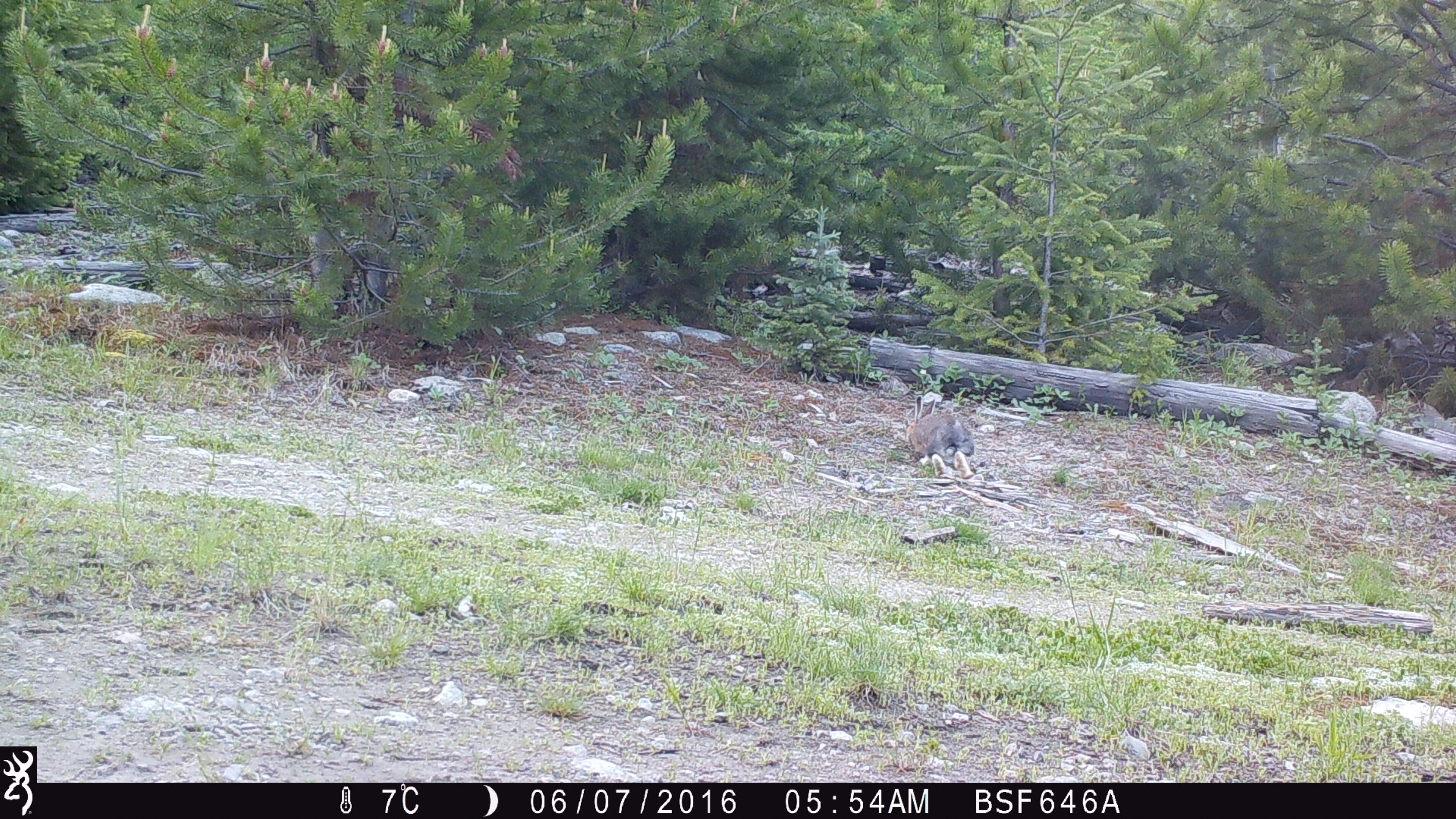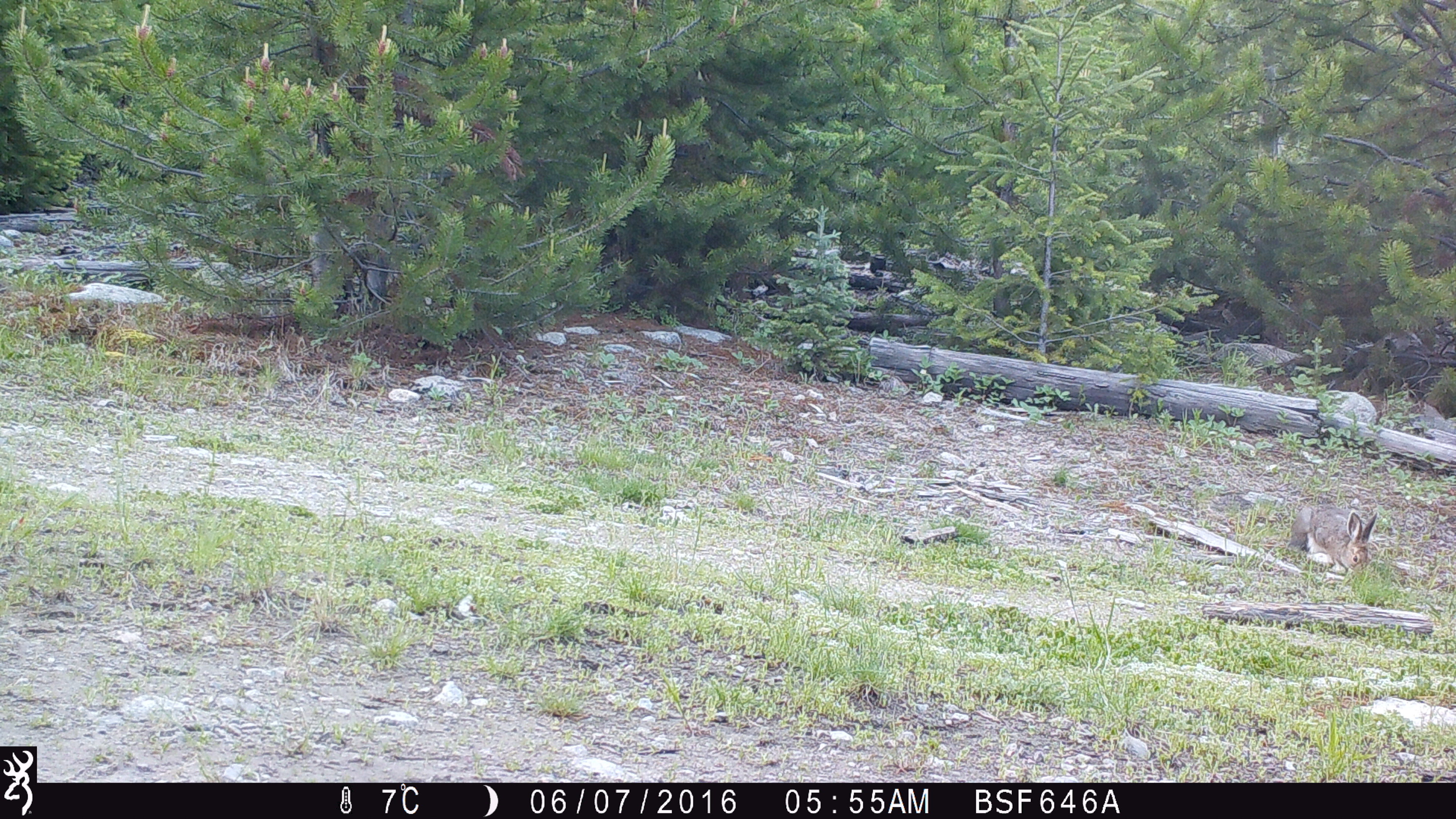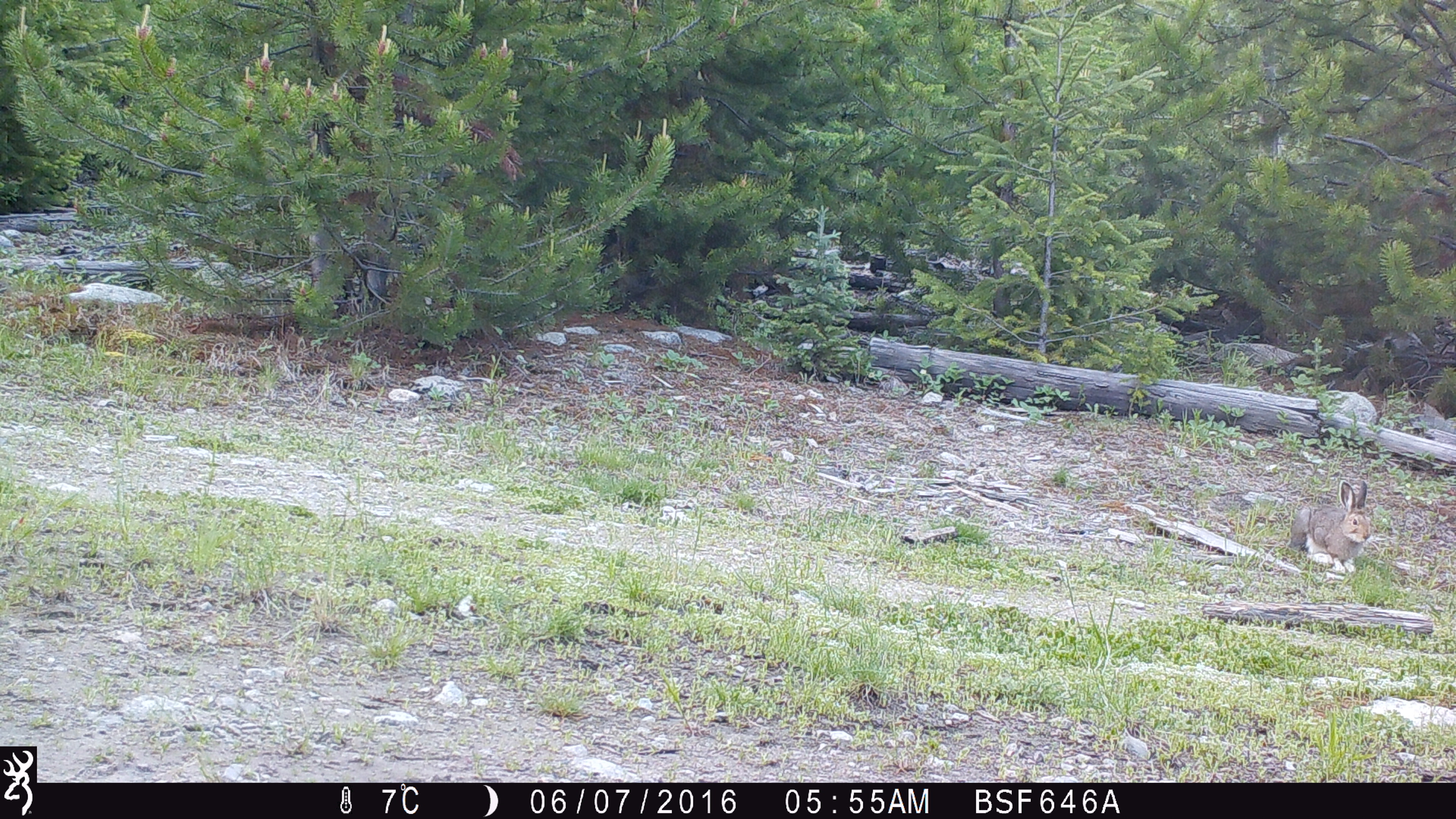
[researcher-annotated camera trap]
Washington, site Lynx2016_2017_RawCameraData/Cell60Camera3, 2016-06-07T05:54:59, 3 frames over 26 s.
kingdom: Animalia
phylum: Chordata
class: Mammalia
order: Lagomorpha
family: Leporidae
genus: Lepus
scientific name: Lepus americanus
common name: snowshoe hare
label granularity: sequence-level